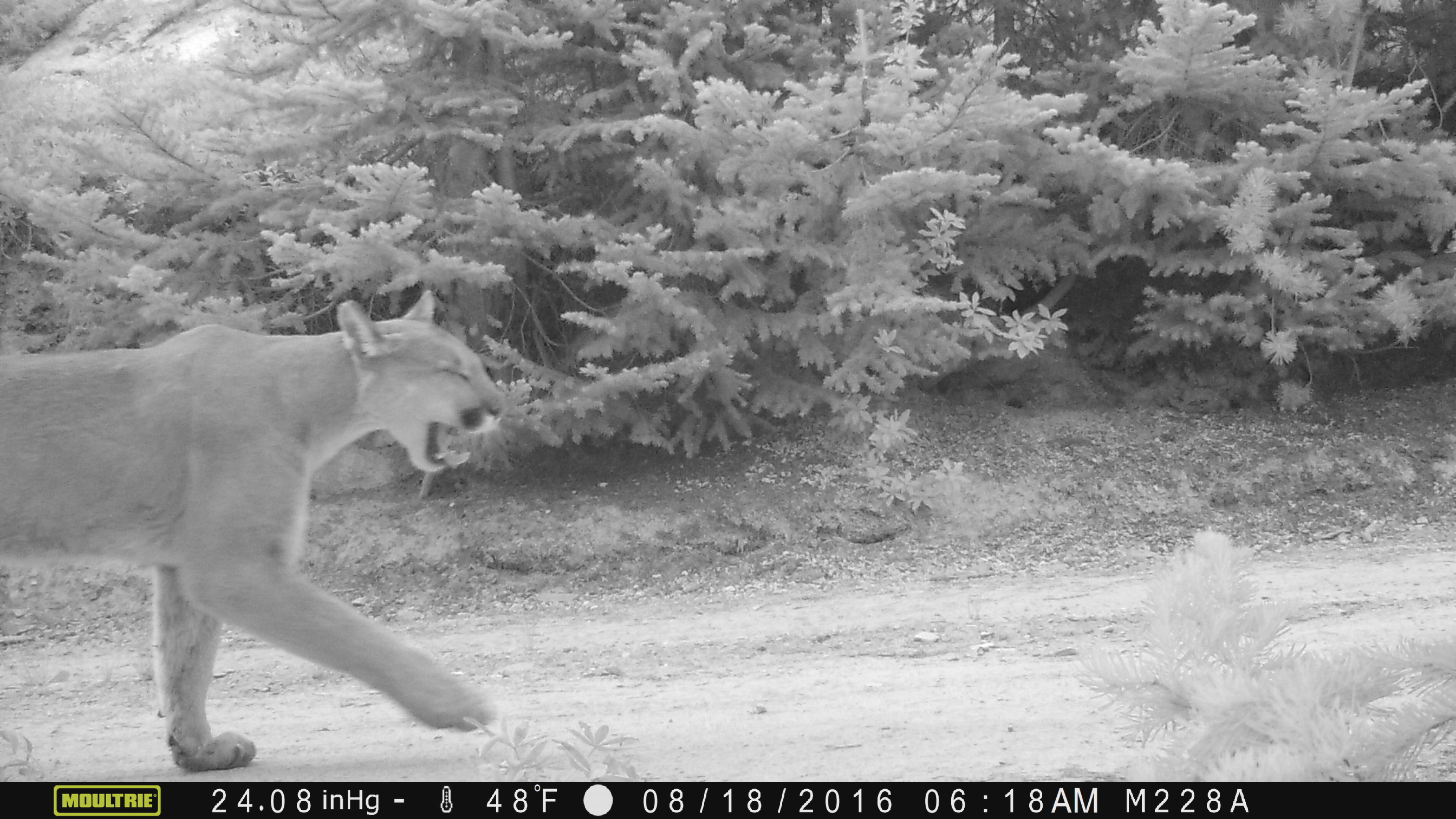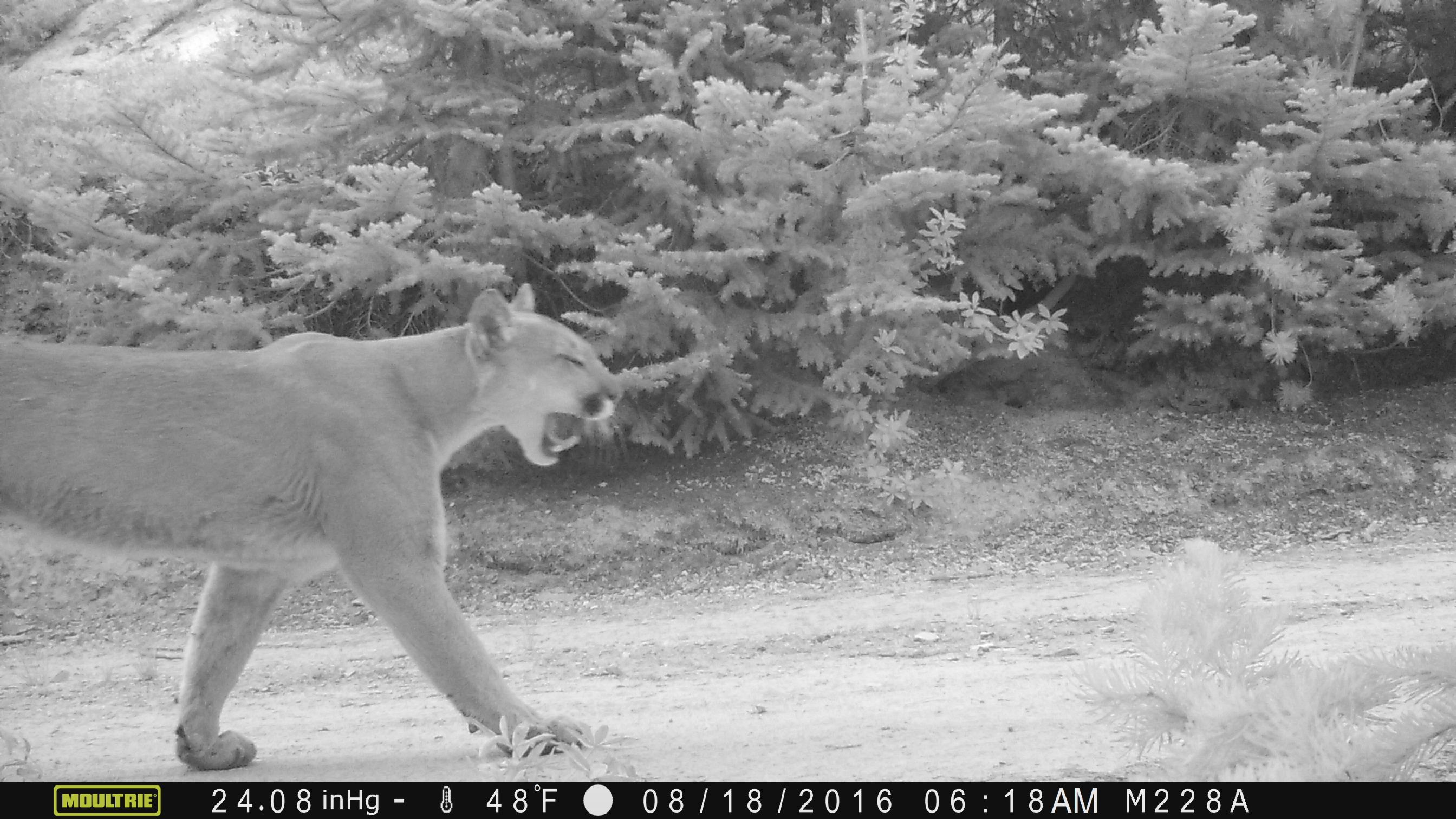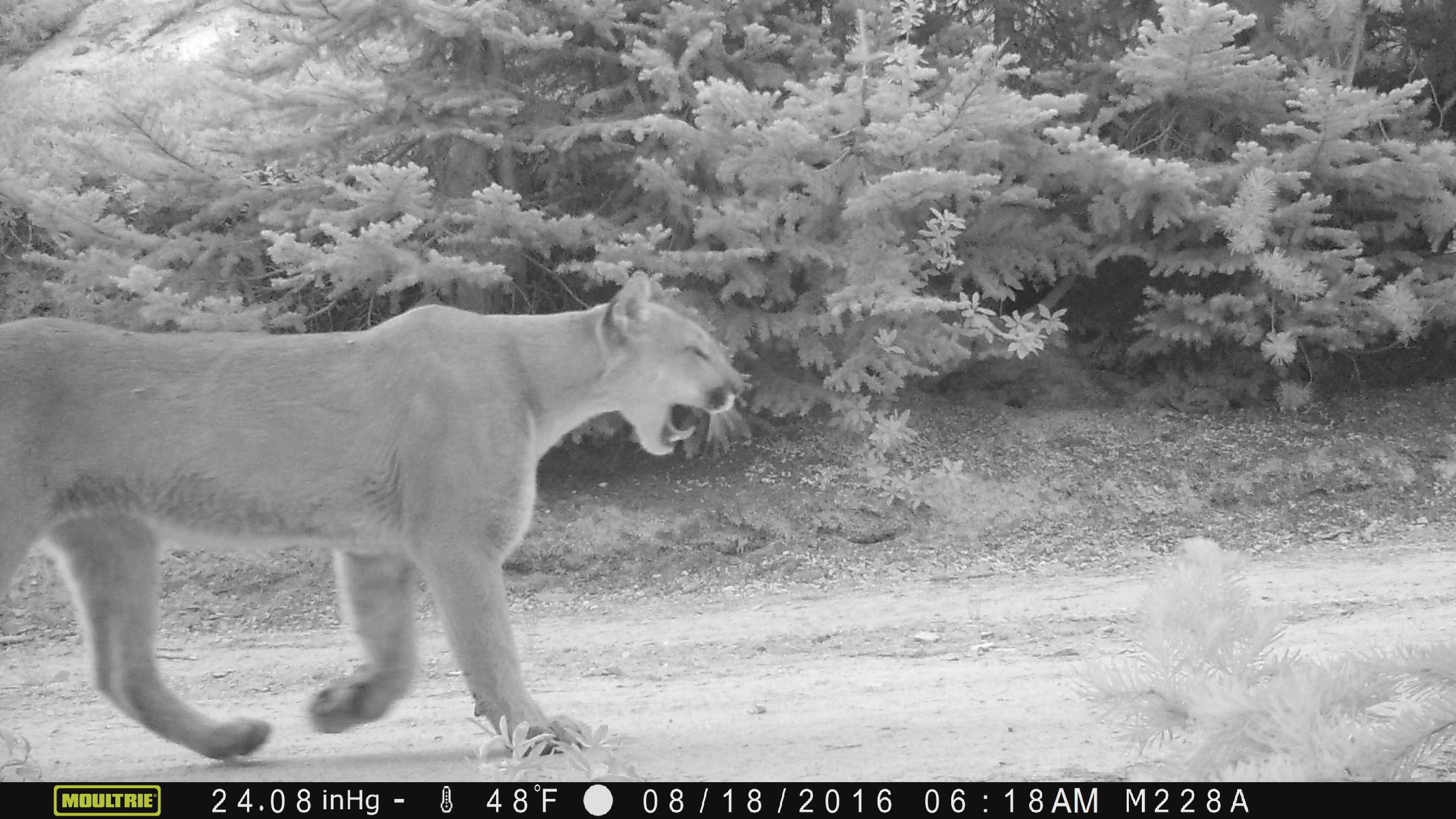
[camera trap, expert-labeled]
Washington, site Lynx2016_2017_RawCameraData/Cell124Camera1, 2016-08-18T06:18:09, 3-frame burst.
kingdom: Animalia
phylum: Chordata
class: Mammalia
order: Carnivora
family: Felidae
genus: Puma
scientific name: Puma concolor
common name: mountain lion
Puma concolor (mountain lion). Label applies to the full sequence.